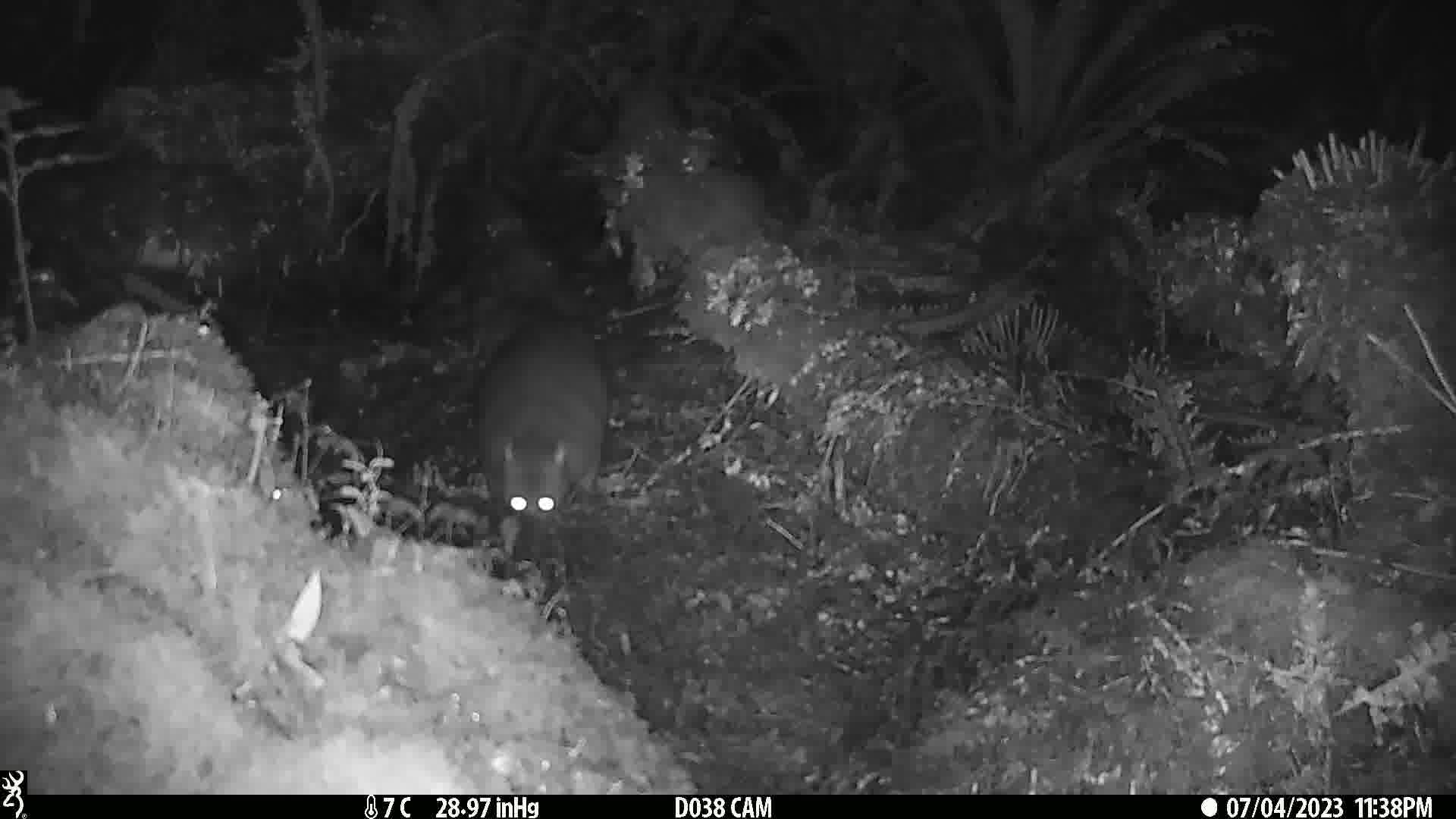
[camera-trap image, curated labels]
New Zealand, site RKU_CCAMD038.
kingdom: Animalia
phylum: Chordata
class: Mammalia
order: Diprotodontia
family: Phalangeridae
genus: Trichosurus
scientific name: Trichosurus vulpecula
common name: common brushtail possum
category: possum